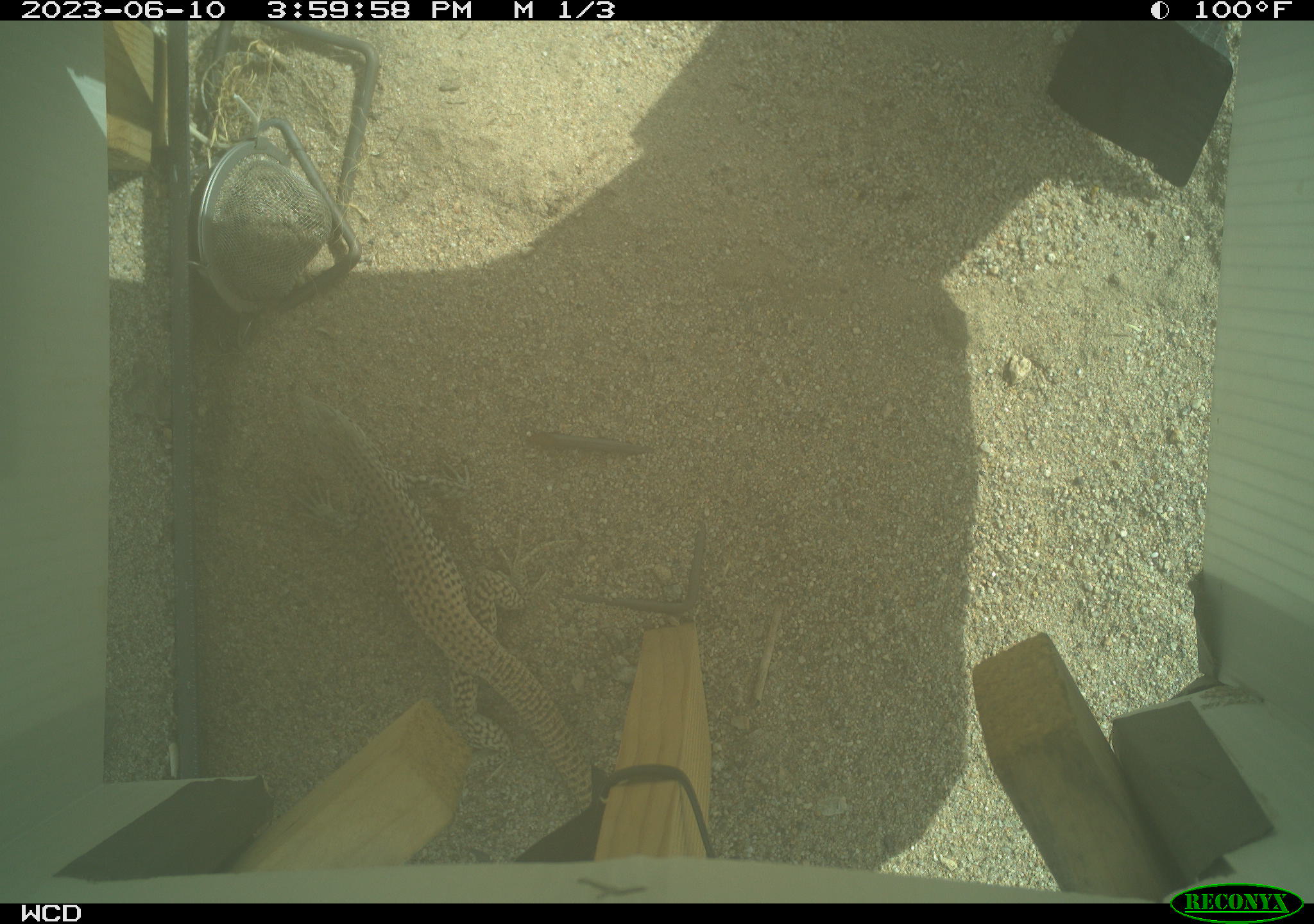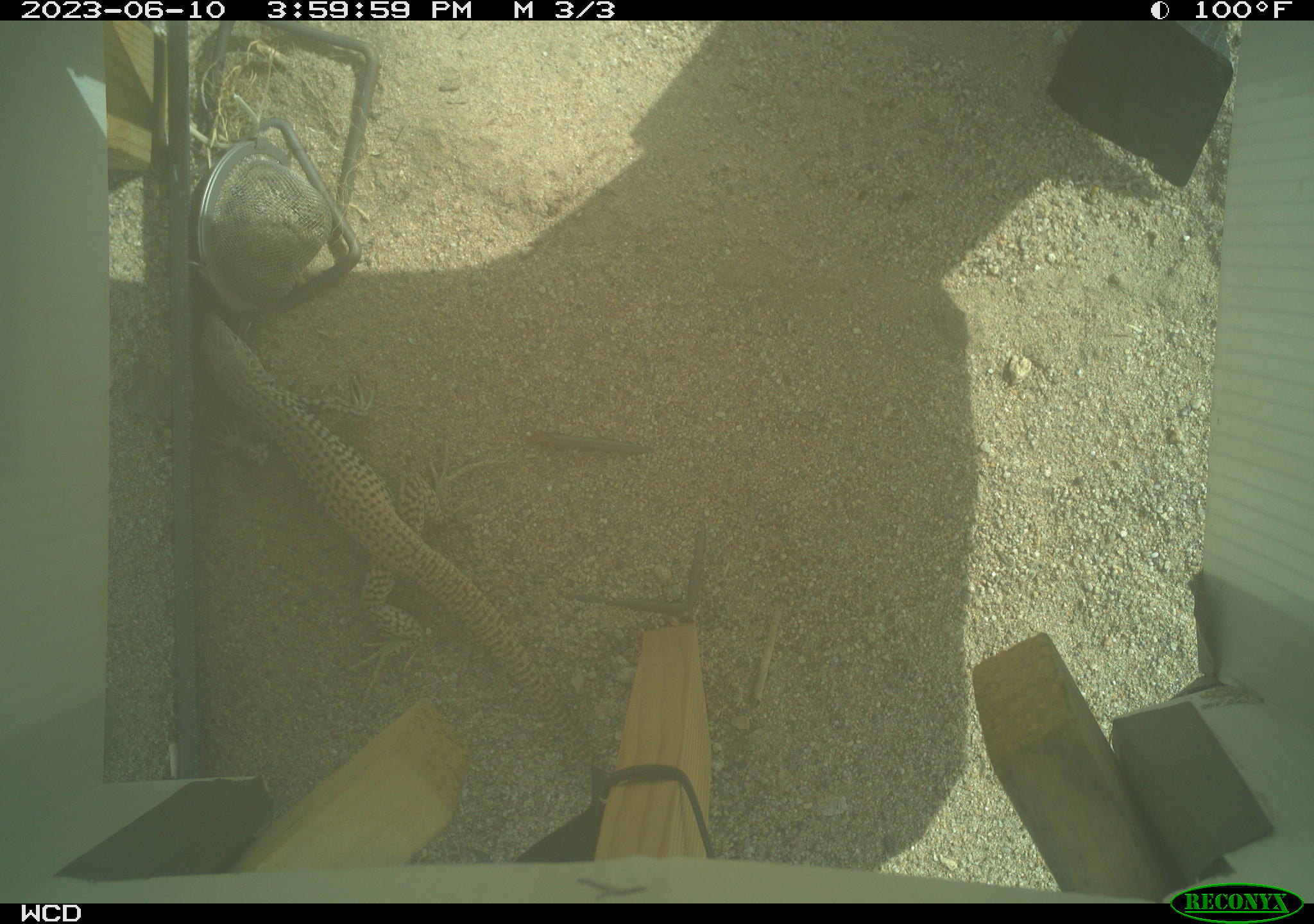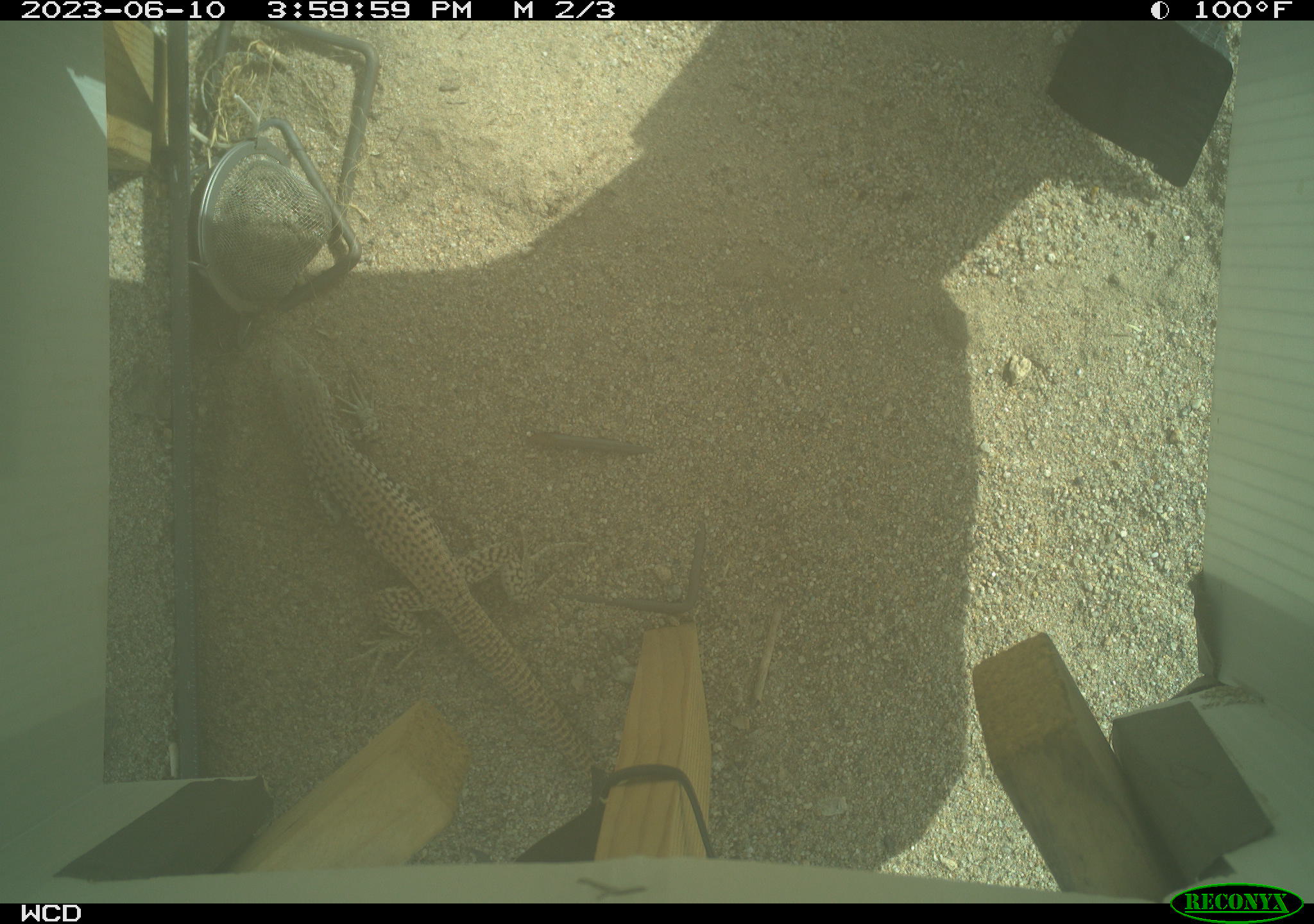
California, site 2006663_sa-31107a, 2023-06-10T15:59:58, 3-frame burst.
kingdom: Animalia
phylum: Chordata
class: Reptilia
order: Squamata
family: Teiidae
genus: Aspidoscelis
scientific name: Aspidoscelis tigris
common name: western whiptail